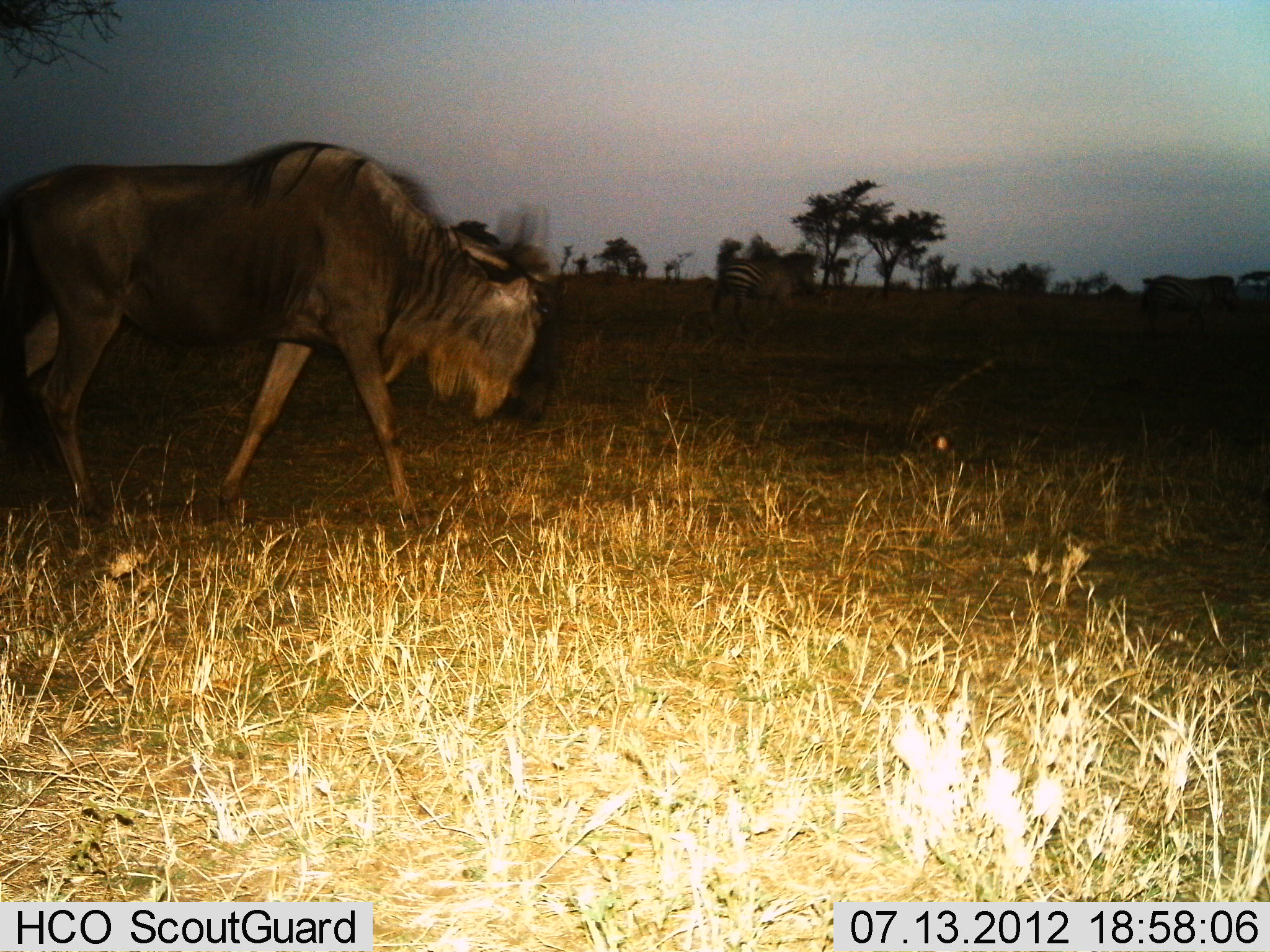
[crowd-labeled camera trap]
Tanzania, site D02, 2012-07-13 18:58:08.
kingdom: Animalia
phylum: Chordata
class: Mammalia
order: Artiodactyla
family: Bovidae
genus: Connochaetes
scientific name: Connochaetes taurinus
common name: blue wildebeest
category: wildebeest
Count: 1.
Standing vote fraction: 6%.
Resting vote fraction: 0%.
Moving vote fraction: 94%.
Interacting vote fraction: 0%.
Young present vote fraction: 0%.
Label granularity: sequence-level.